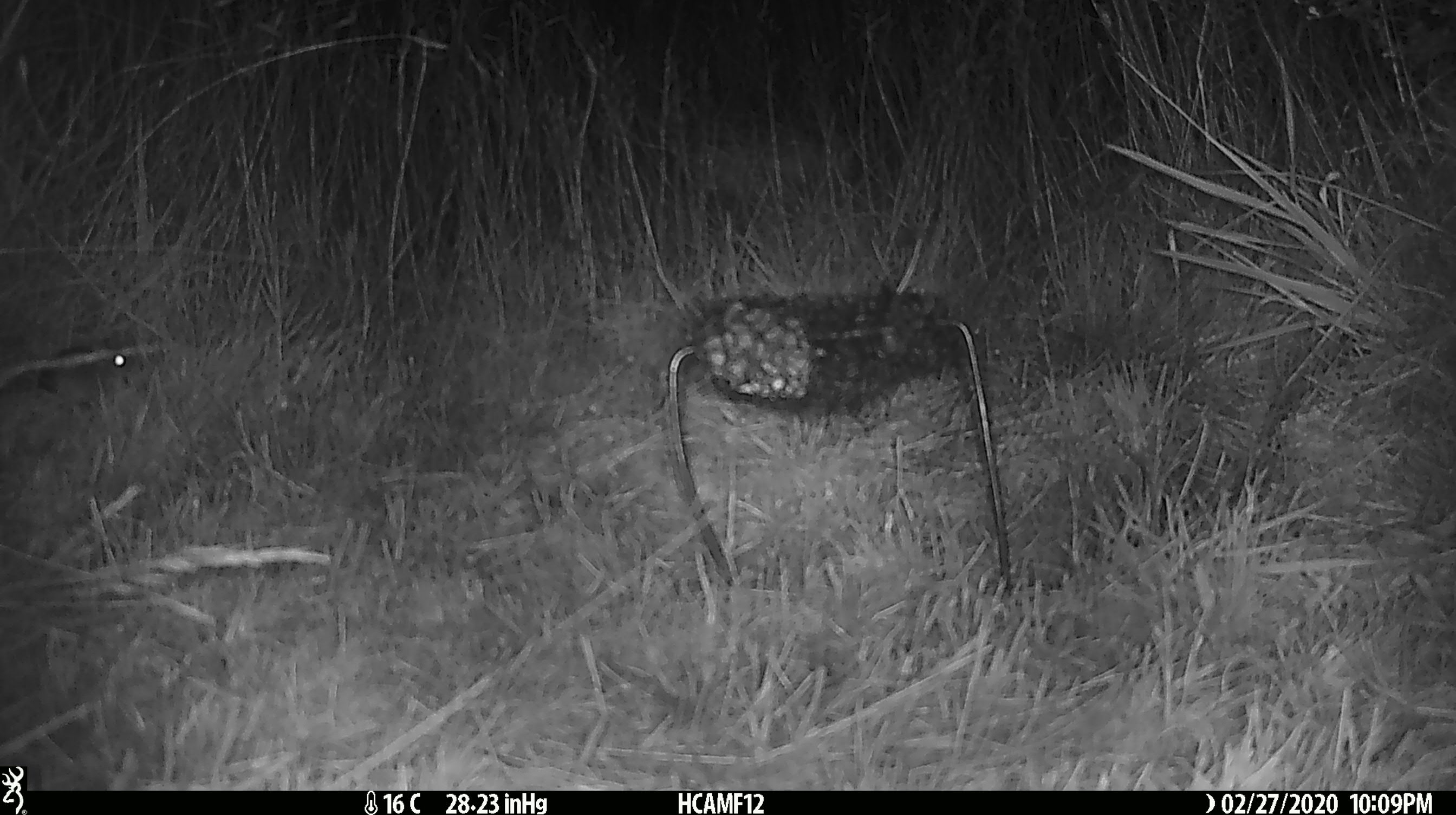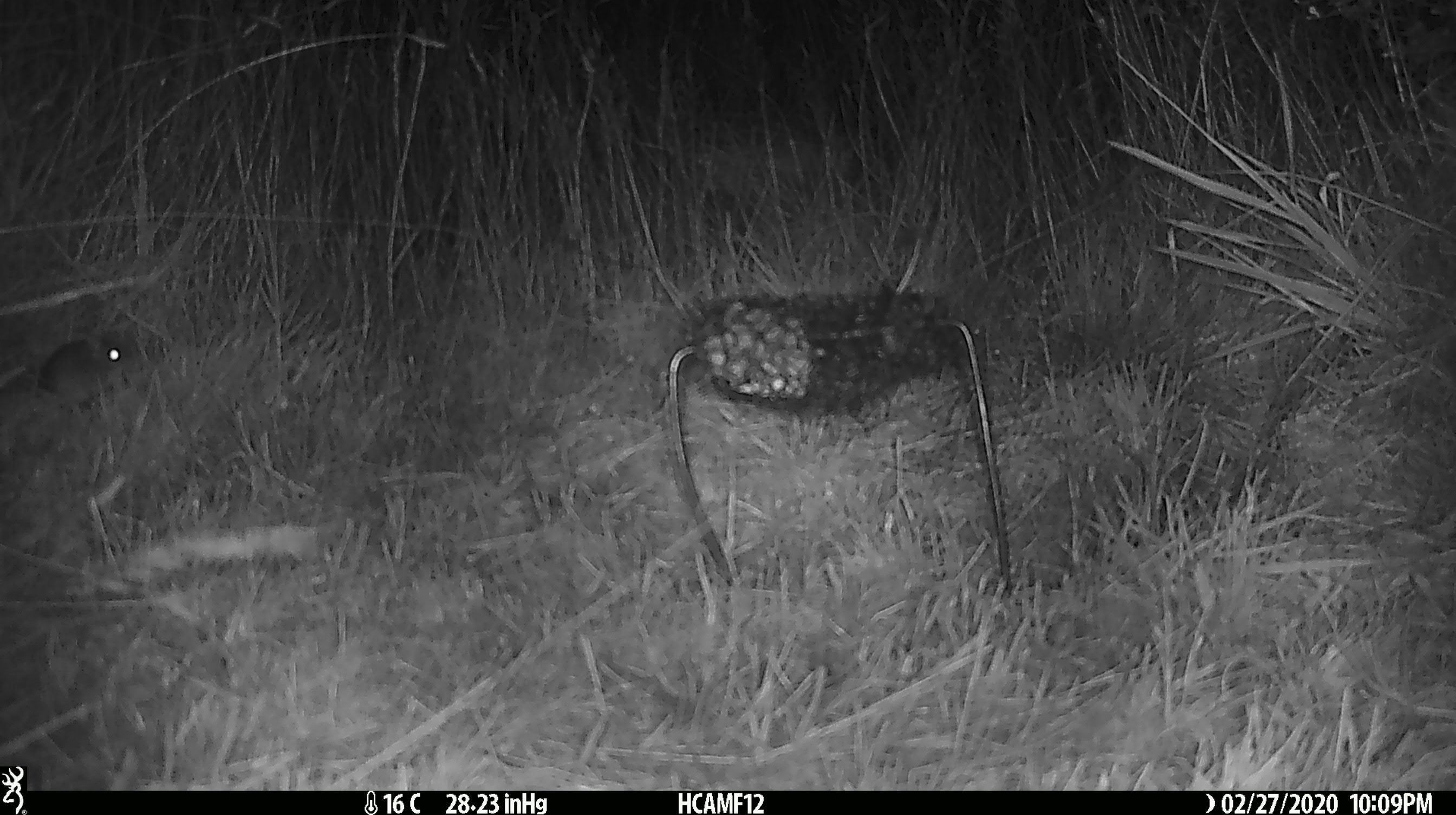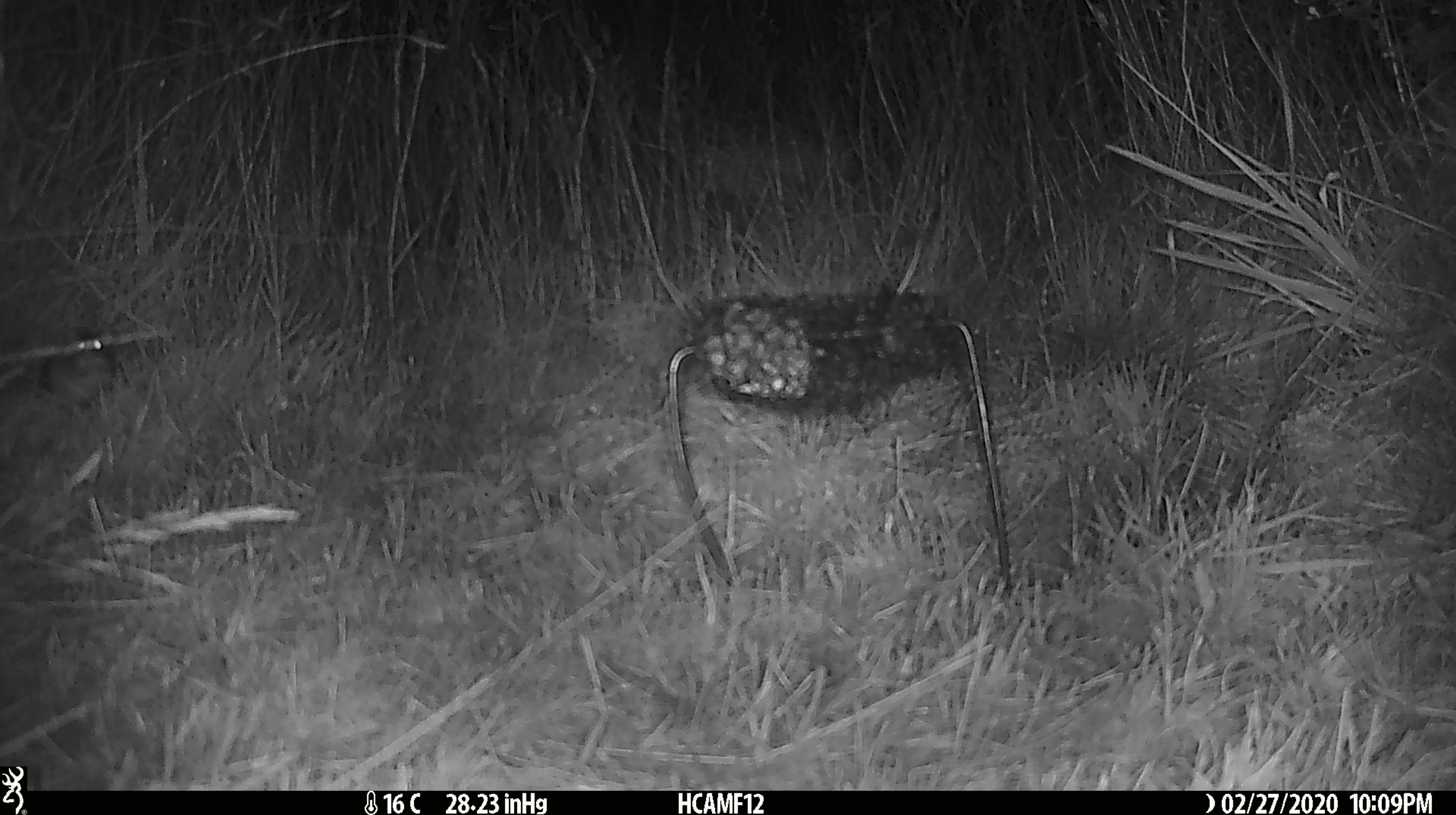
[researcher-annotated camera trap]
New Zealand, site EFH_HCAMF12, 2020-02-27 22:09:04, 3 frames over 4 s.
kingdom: Animalia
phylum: Chordata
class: Mammalia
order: Rodentia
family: Muridae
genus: Mus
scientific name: Mus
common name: mouse